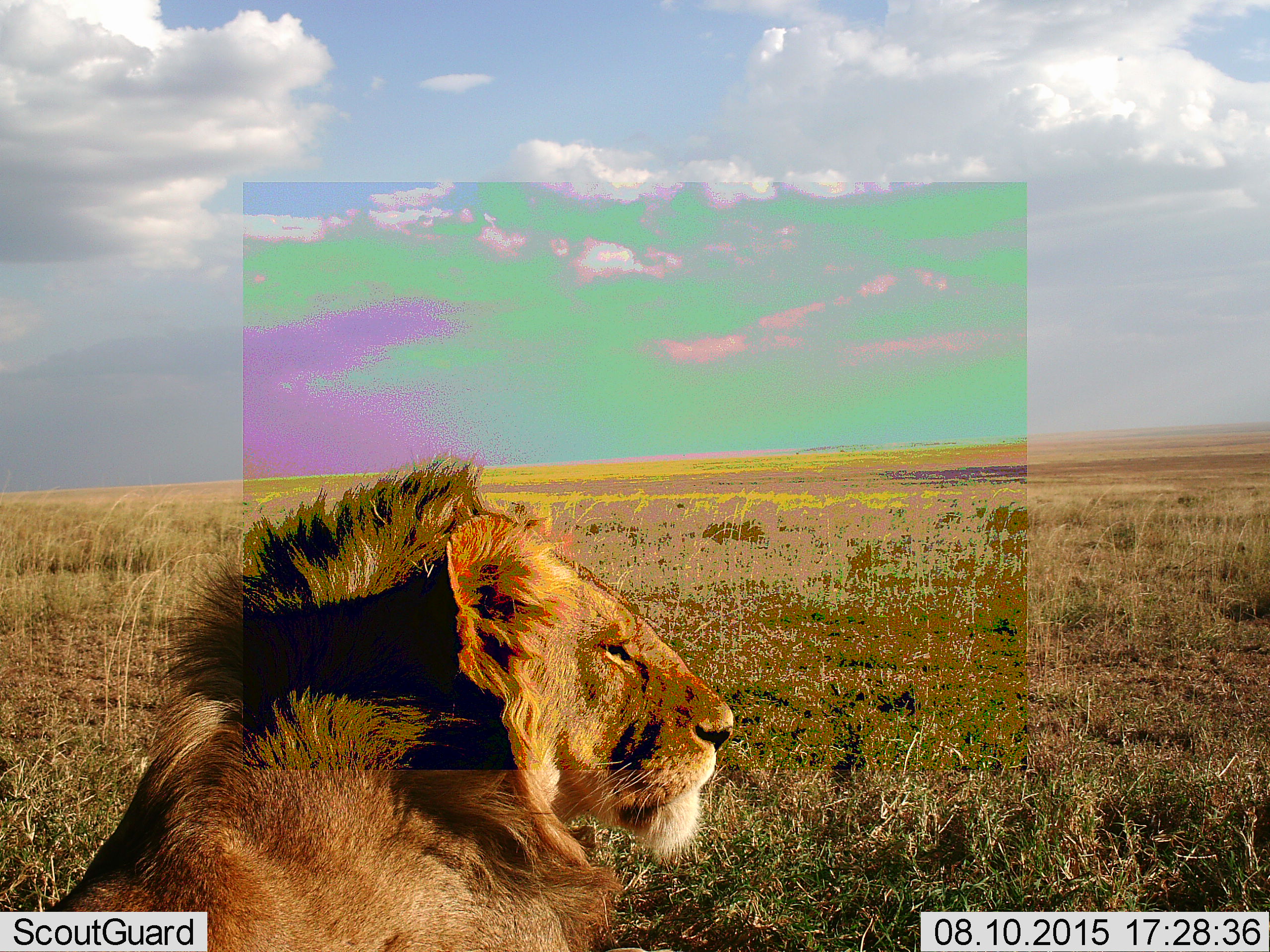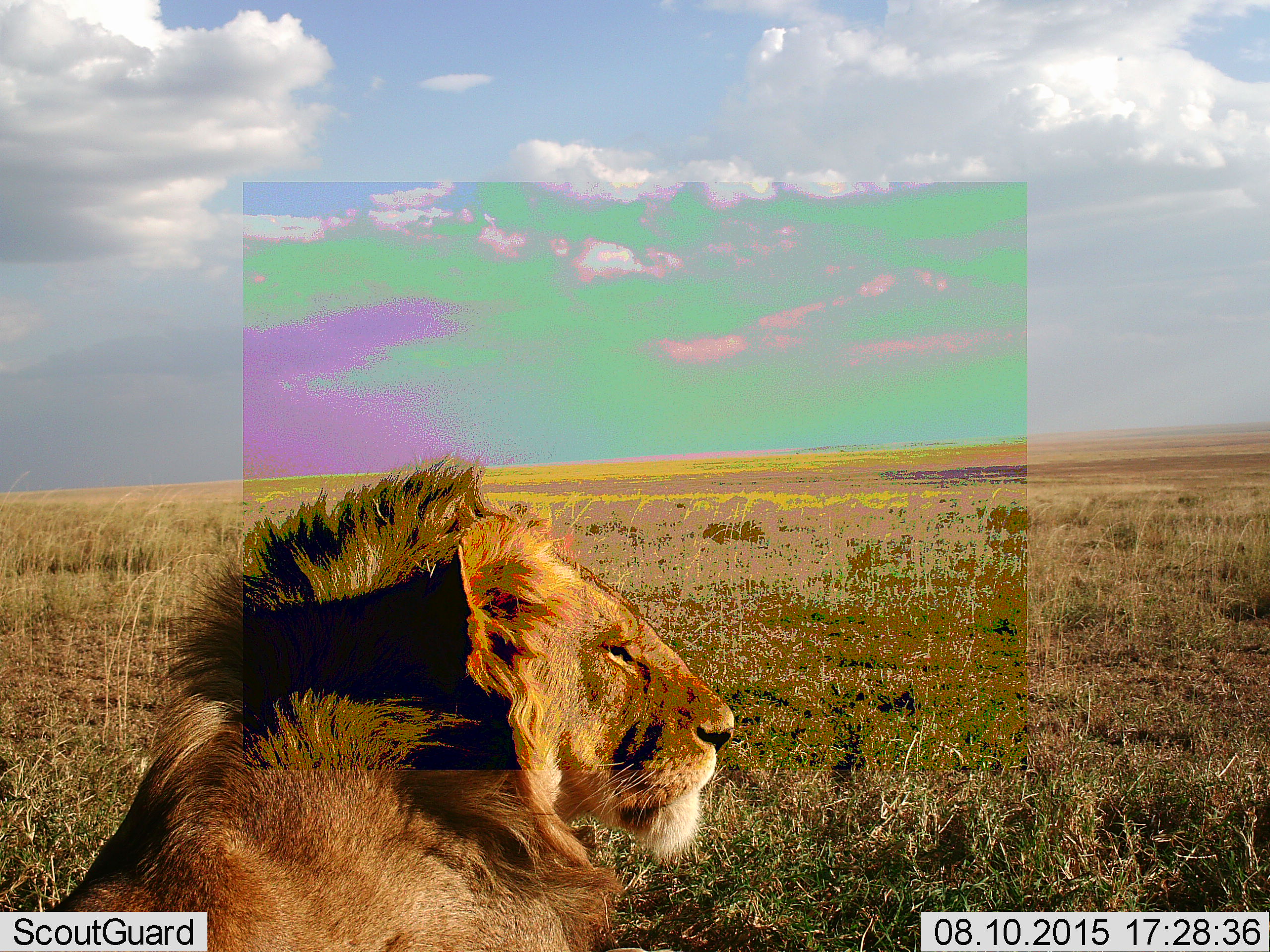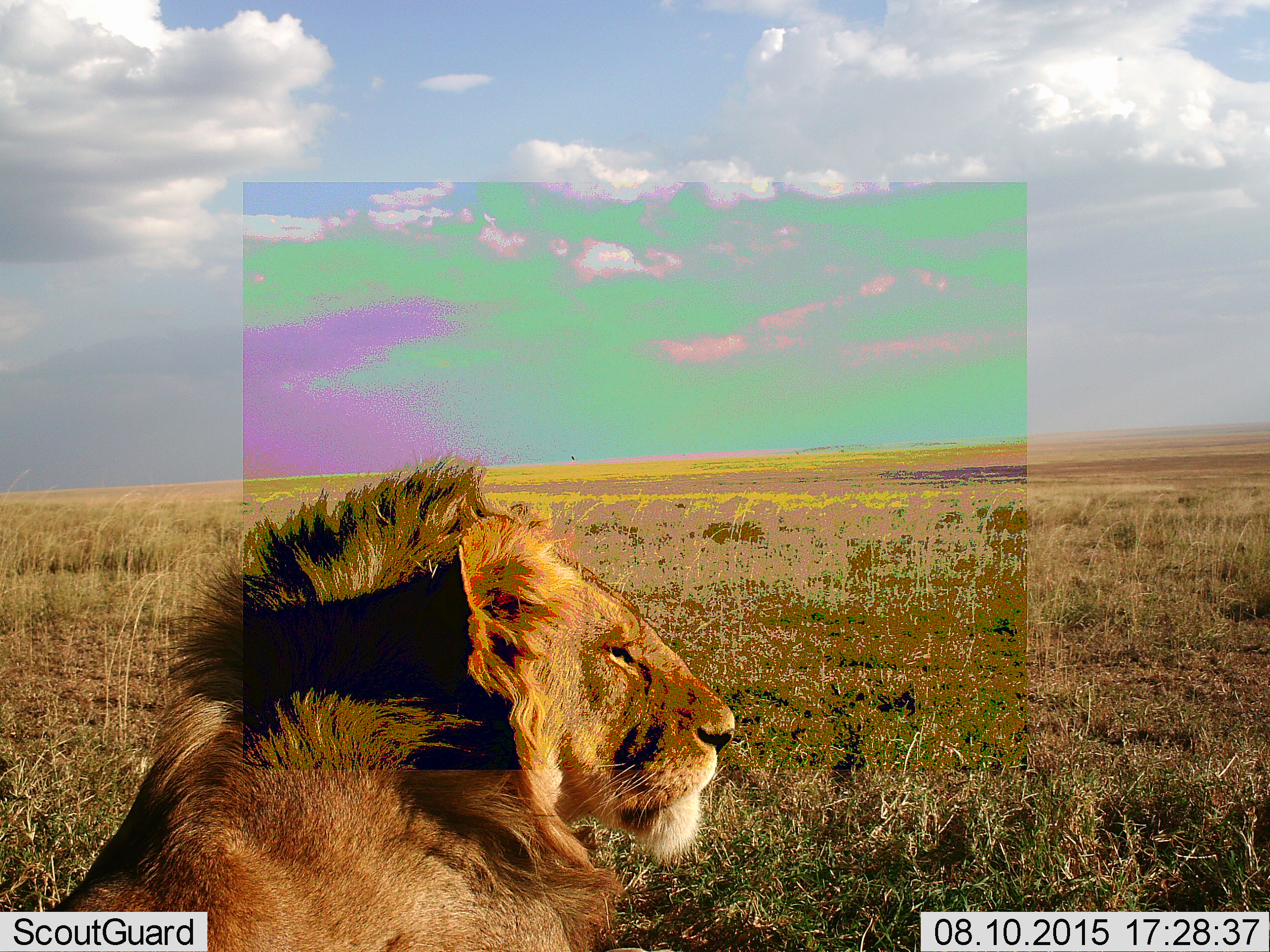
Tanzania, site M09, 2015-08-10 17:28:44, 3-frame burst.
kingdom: Animalia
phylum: Chordata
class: Mammalia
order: Carnivora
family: Felidae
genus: Panthera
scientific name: Panthera leo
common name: lion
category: lionmale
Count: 1.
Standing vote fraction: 0%.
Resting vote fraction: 100%.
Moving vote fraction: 0%.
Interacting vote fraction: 0%.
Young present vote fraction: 0%.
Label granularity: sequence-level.